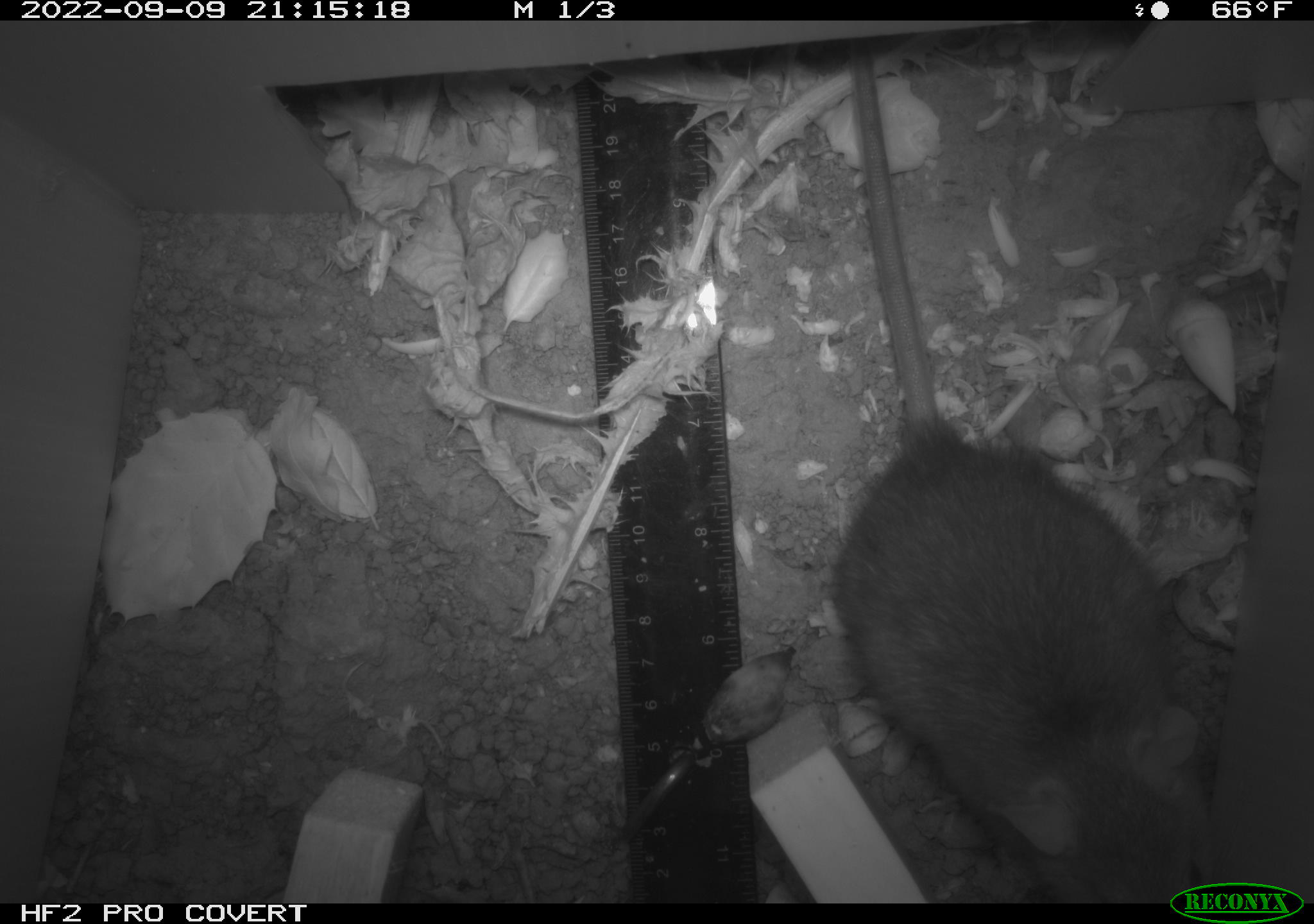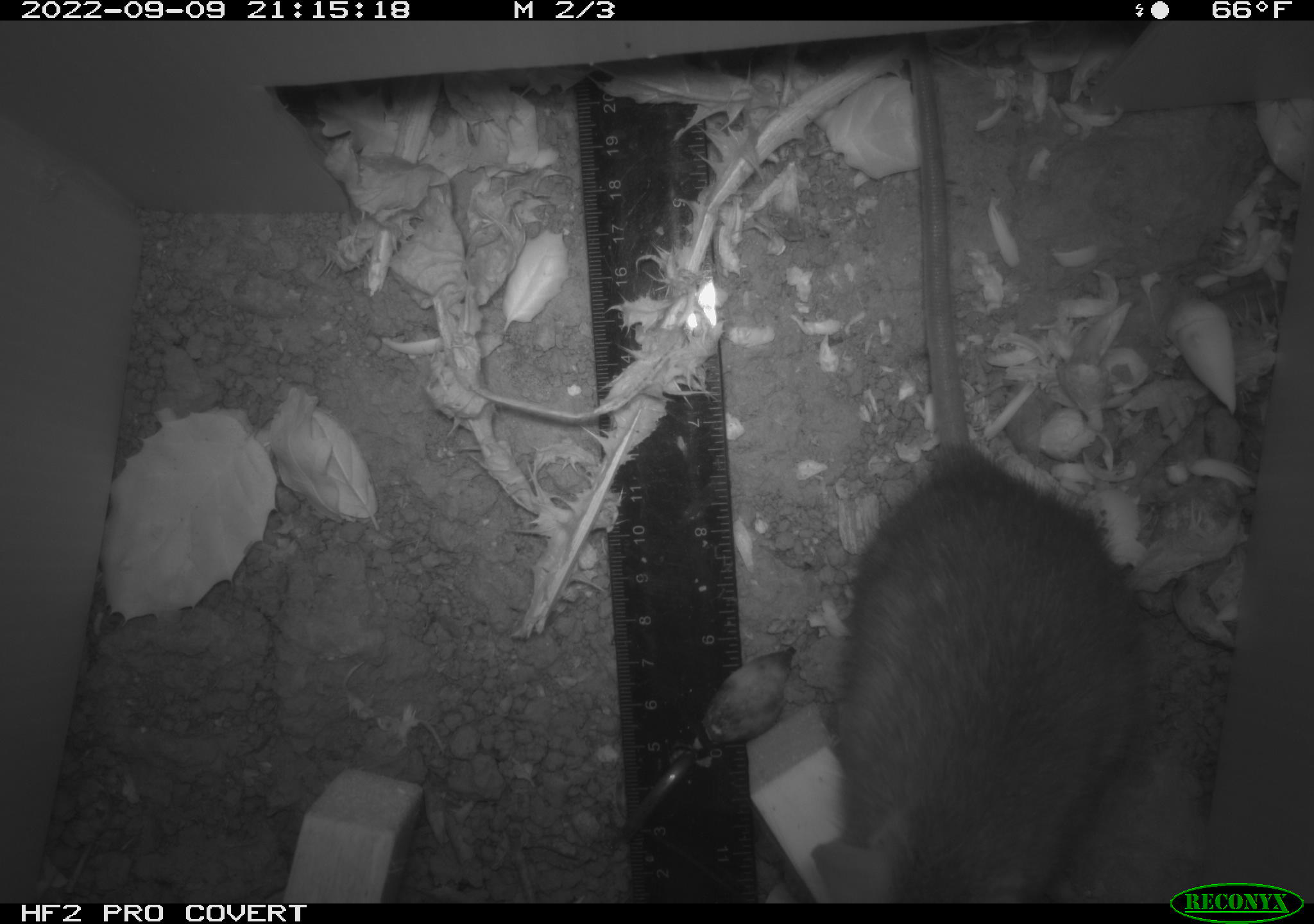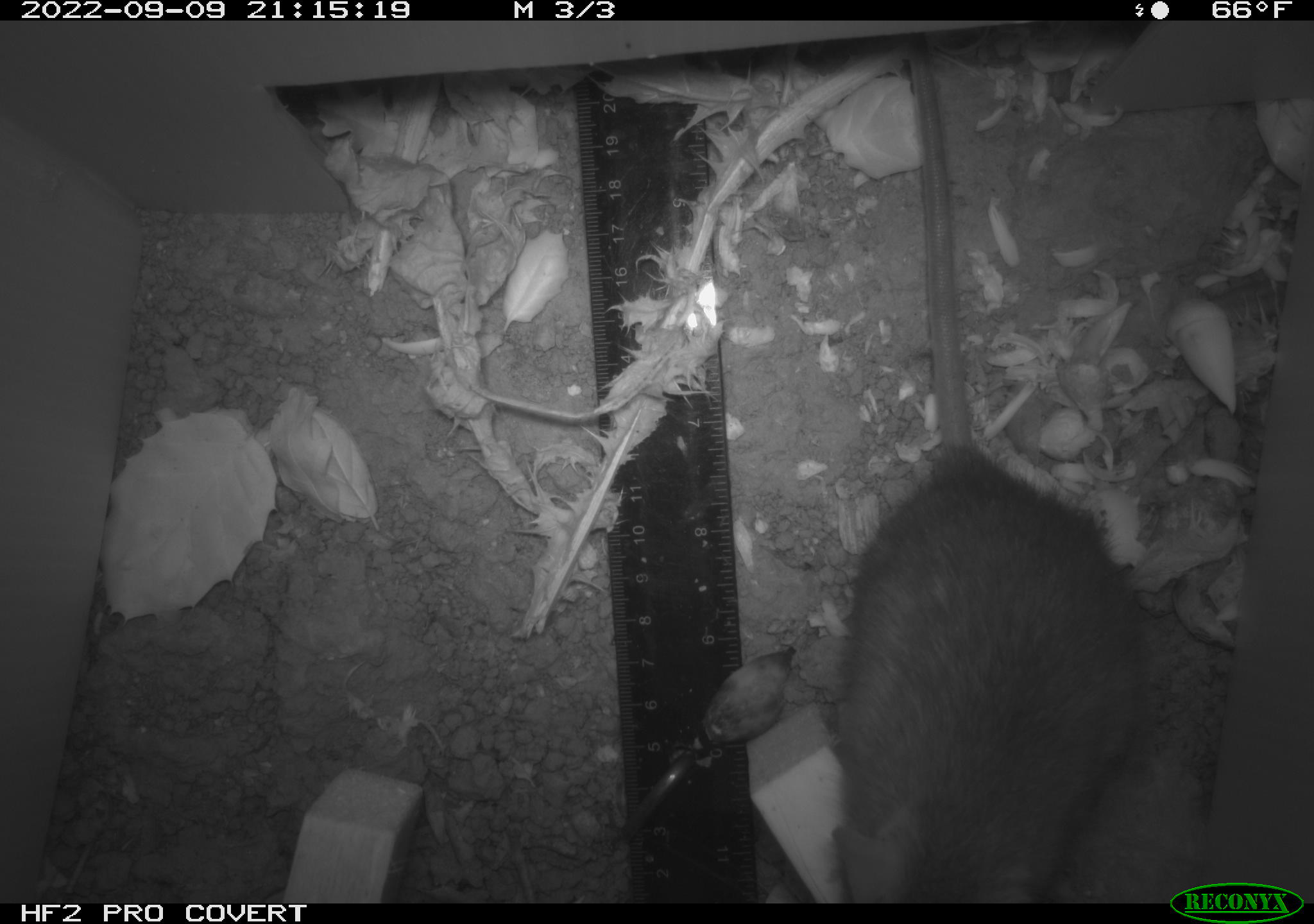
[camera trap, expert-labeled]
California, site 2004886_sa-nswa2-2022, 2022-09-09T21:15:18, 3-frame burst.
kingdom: Animalia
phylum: Chordata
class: Mammalia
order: Rodentia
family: Muridae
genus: Rattus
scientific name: Rattus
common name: rat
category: rattus species